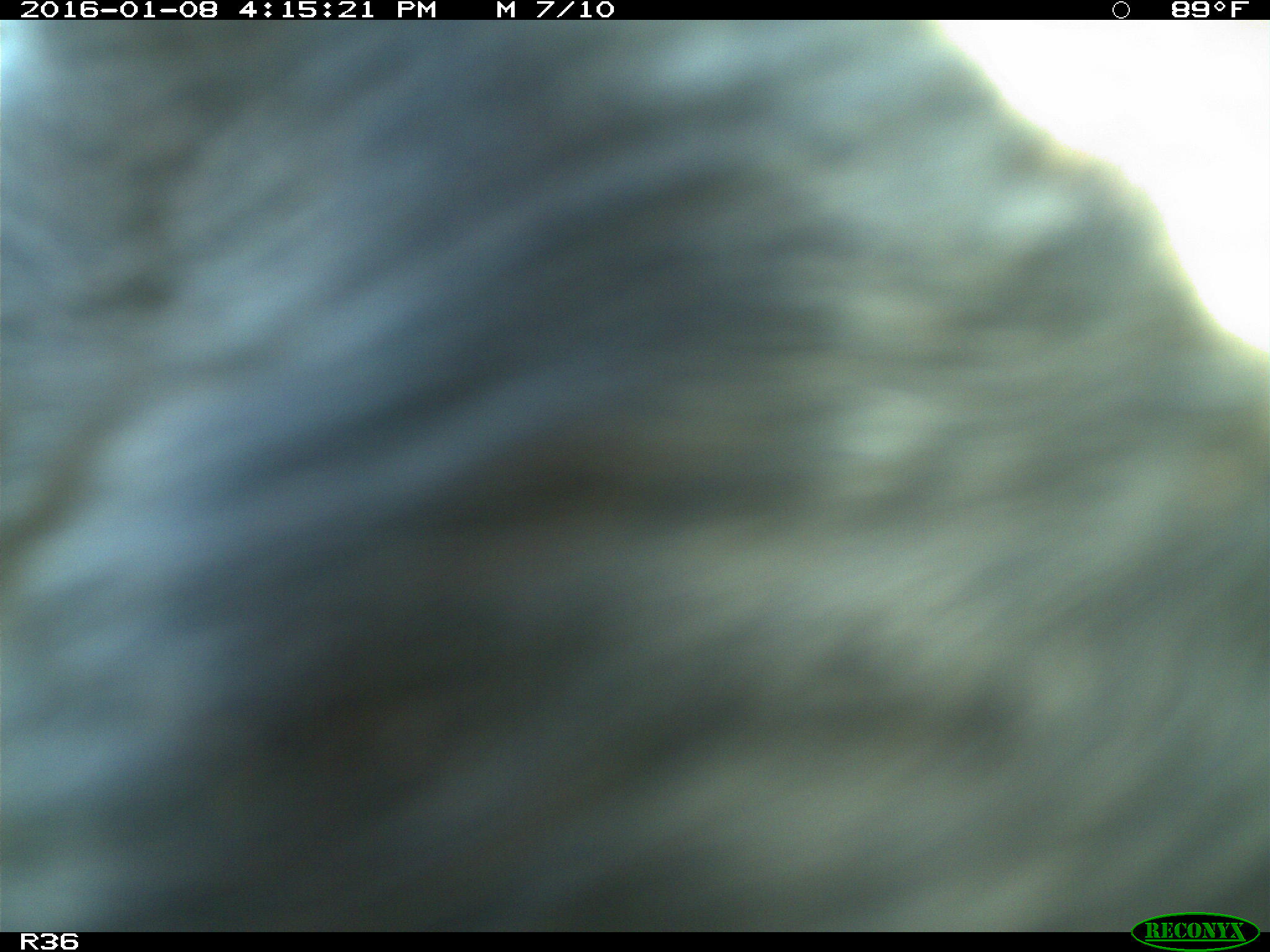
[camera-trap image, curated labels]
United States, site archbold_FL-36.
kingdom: Animalia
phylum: Chordata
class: Mammalia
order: Artiodactyla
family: Bovidae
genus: Bos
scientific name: Bos taurus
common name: domestic cow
Bos taurus (domestic cow).